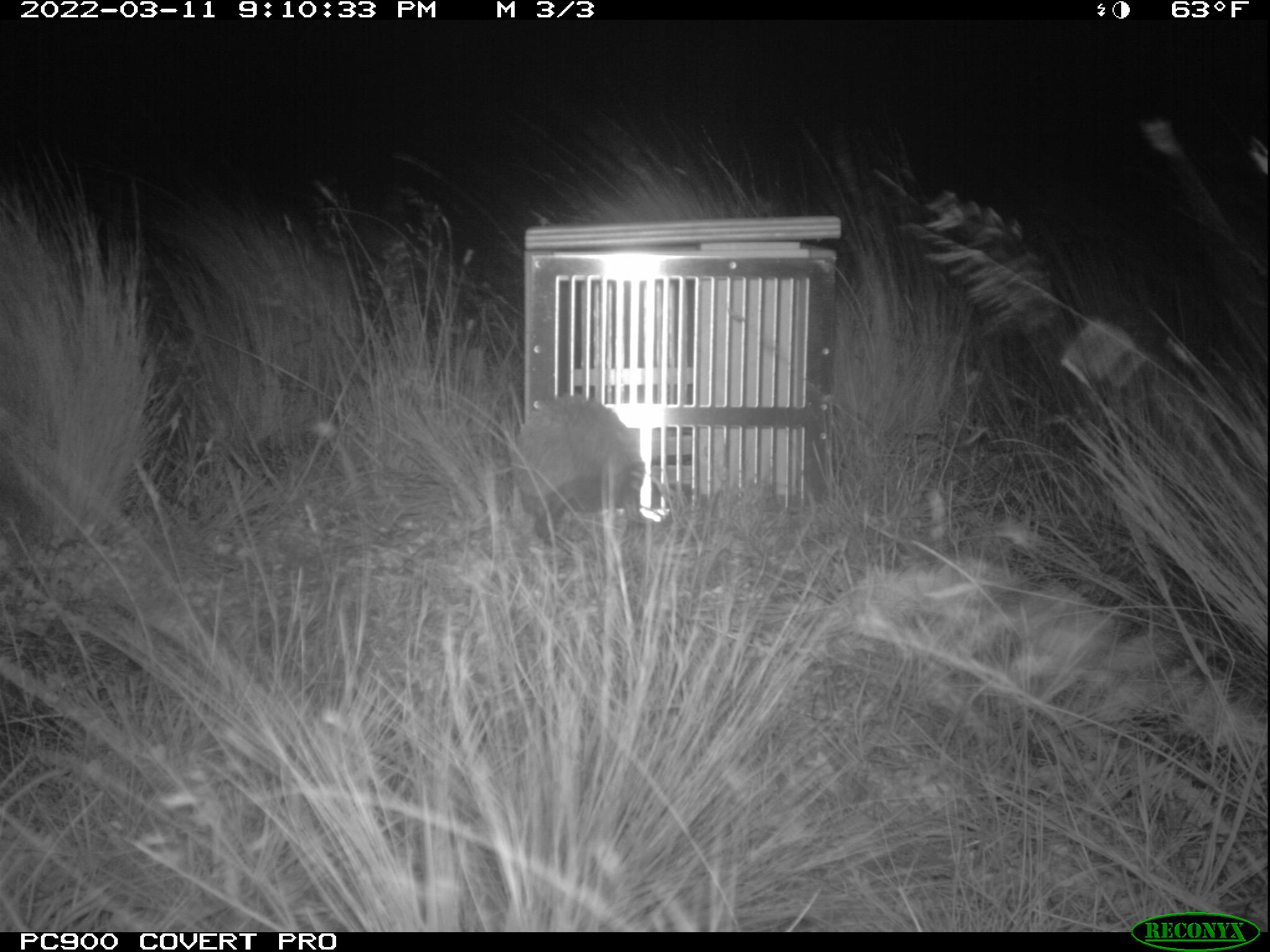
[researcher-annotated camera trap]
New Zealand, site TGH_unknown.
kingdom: Animalia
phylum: Chordata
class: Mammalia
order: Eulipotyphla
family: Erinaceidae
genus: Erinaceus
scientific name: Erinaceus europaeus europaeus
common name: european hedgehog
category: hedgehog